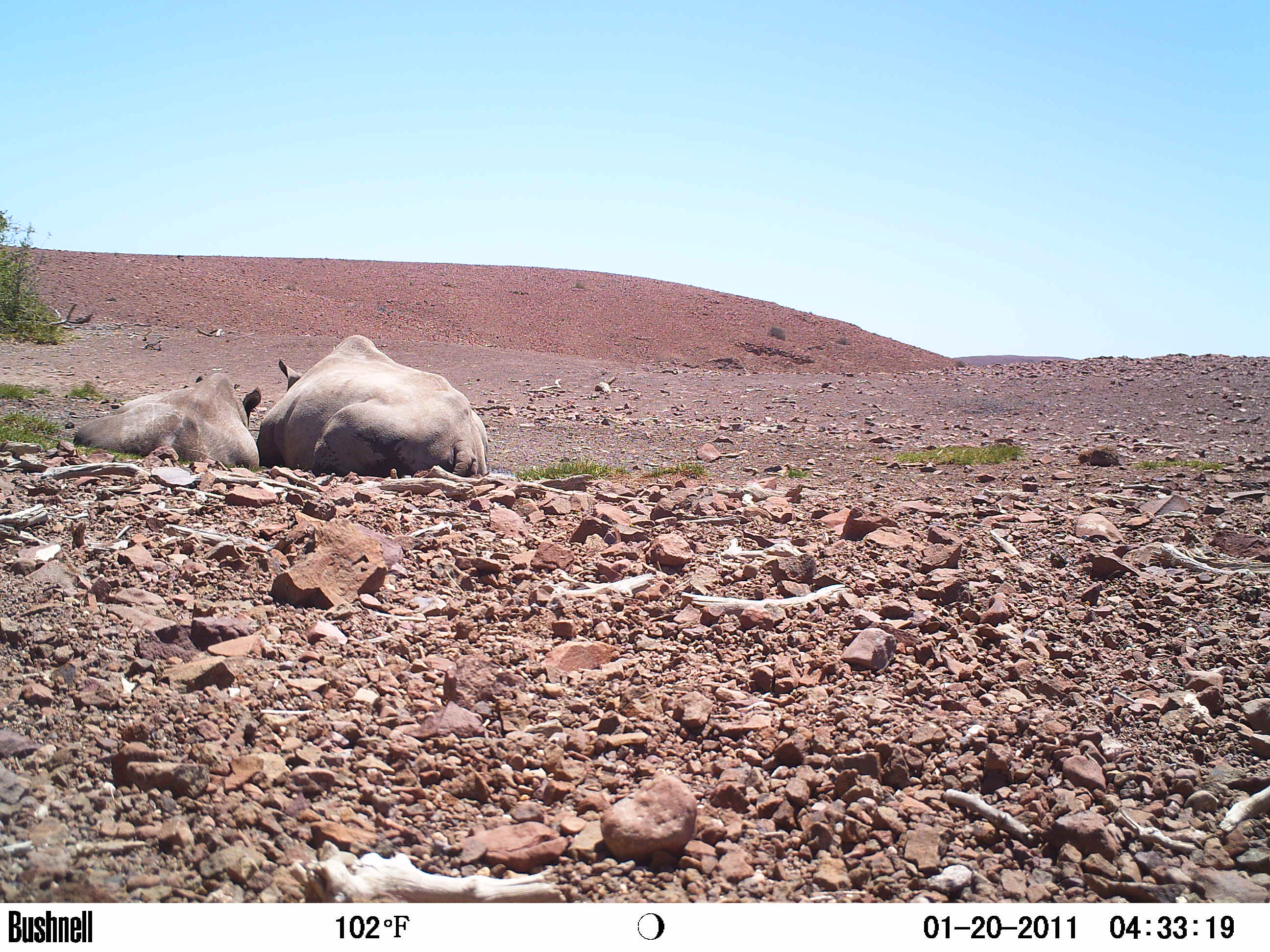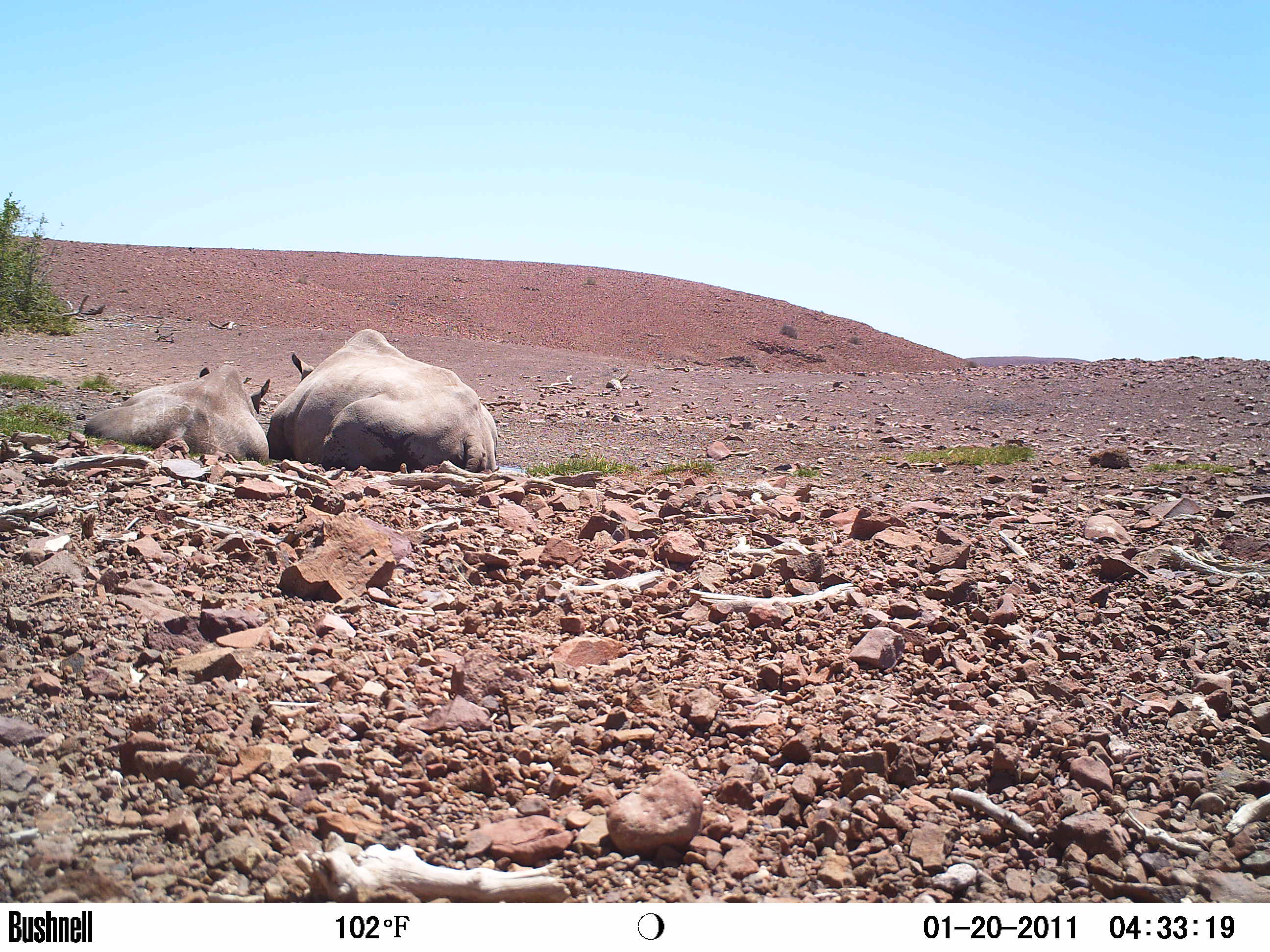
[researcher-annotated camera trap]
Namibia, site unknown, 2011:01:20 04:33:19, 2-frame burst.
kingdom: Animalia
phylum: Chordata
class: Mammalia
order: Perissodactyla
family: Rhinocerotidae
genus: Diceros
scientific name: Diceros bicornis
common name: black rhinoceros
Diceros bicornis (black rhinoceros).